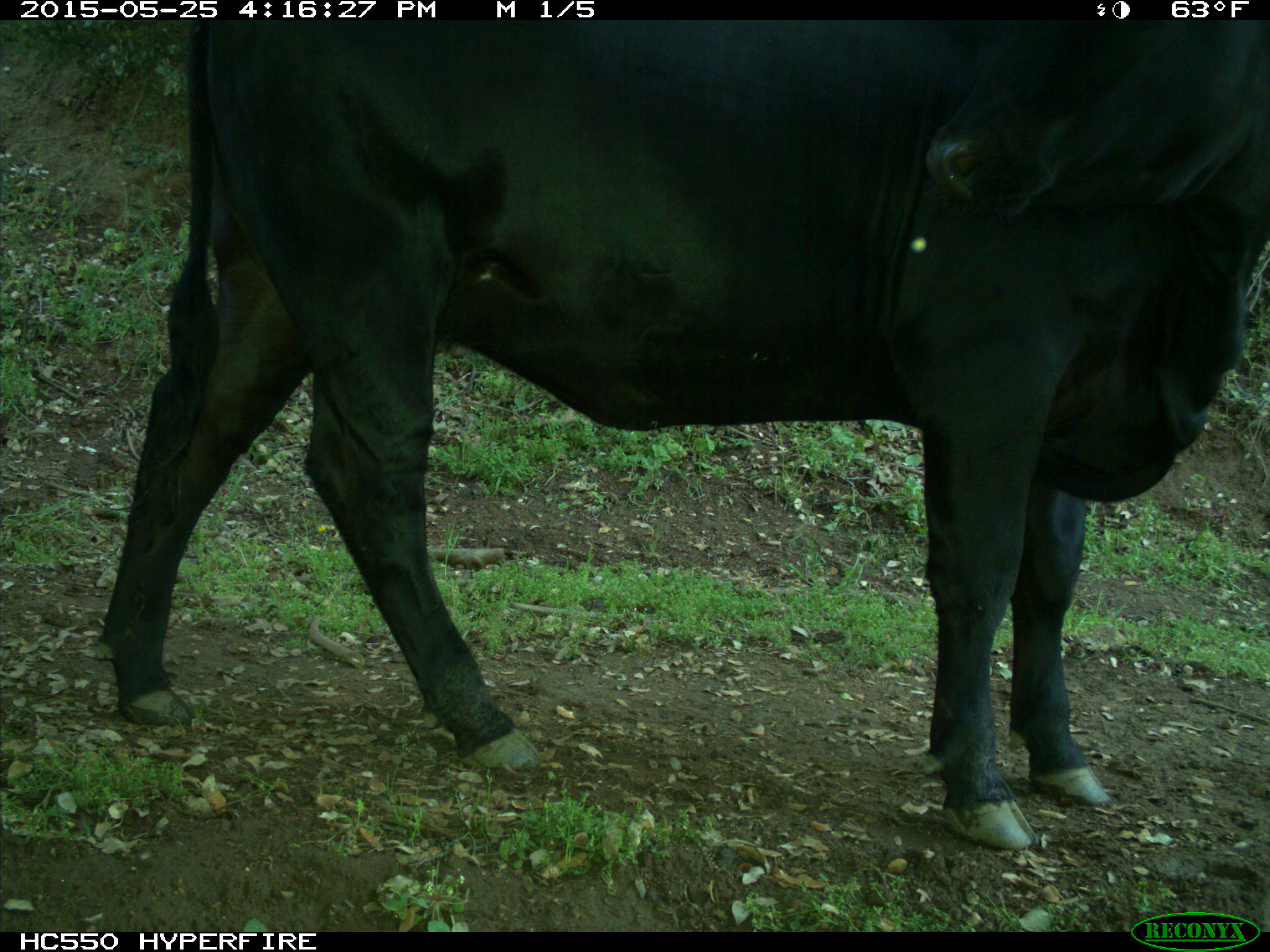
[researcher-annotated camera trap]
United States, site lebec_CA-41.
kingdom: Animalia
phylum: Chordata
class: Mammalia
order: Artiodactyla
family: Bovidae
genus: Bos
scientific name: Bos taurus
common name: domestic cow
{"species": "Bos taurus (domestic cow)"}